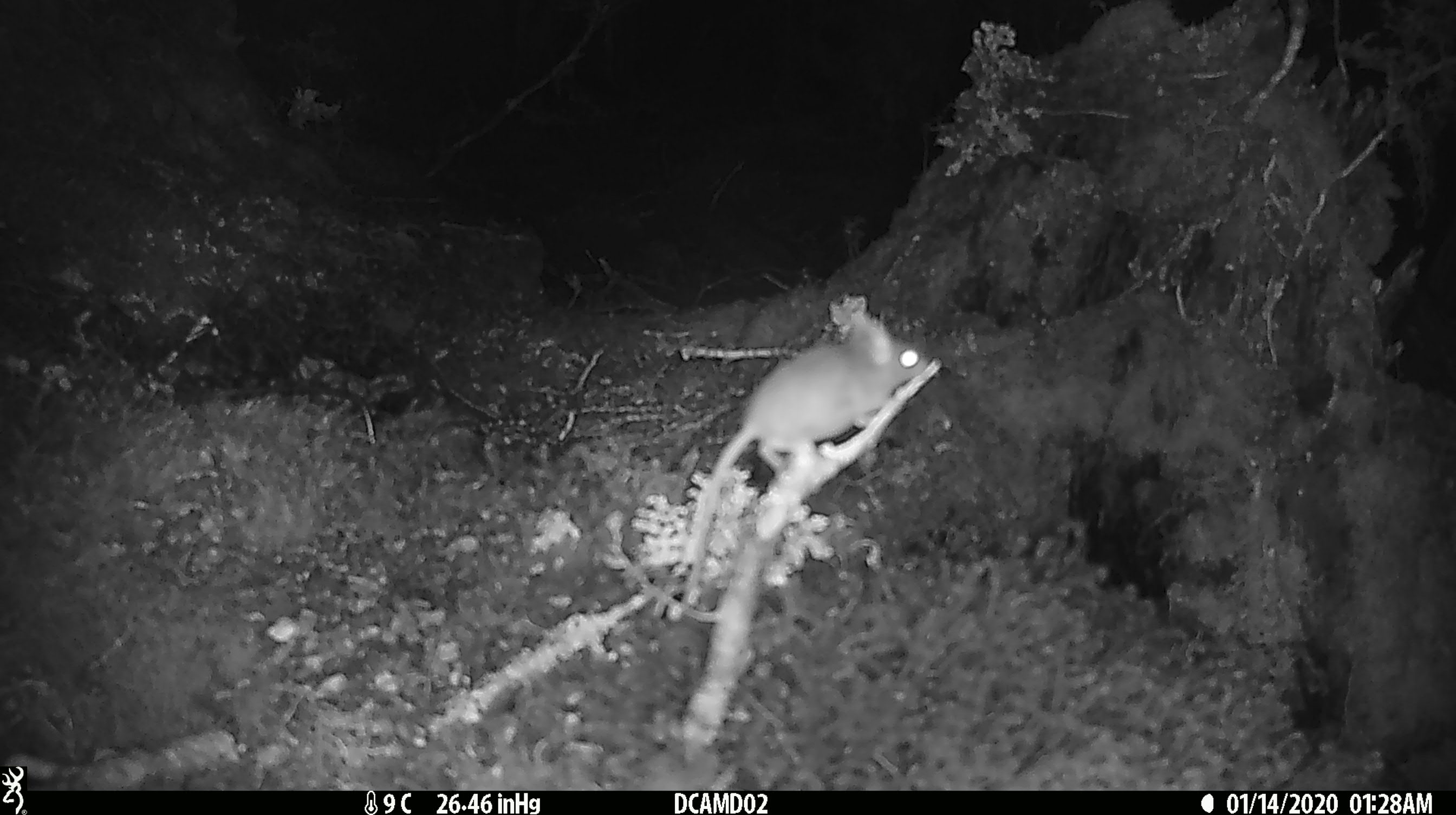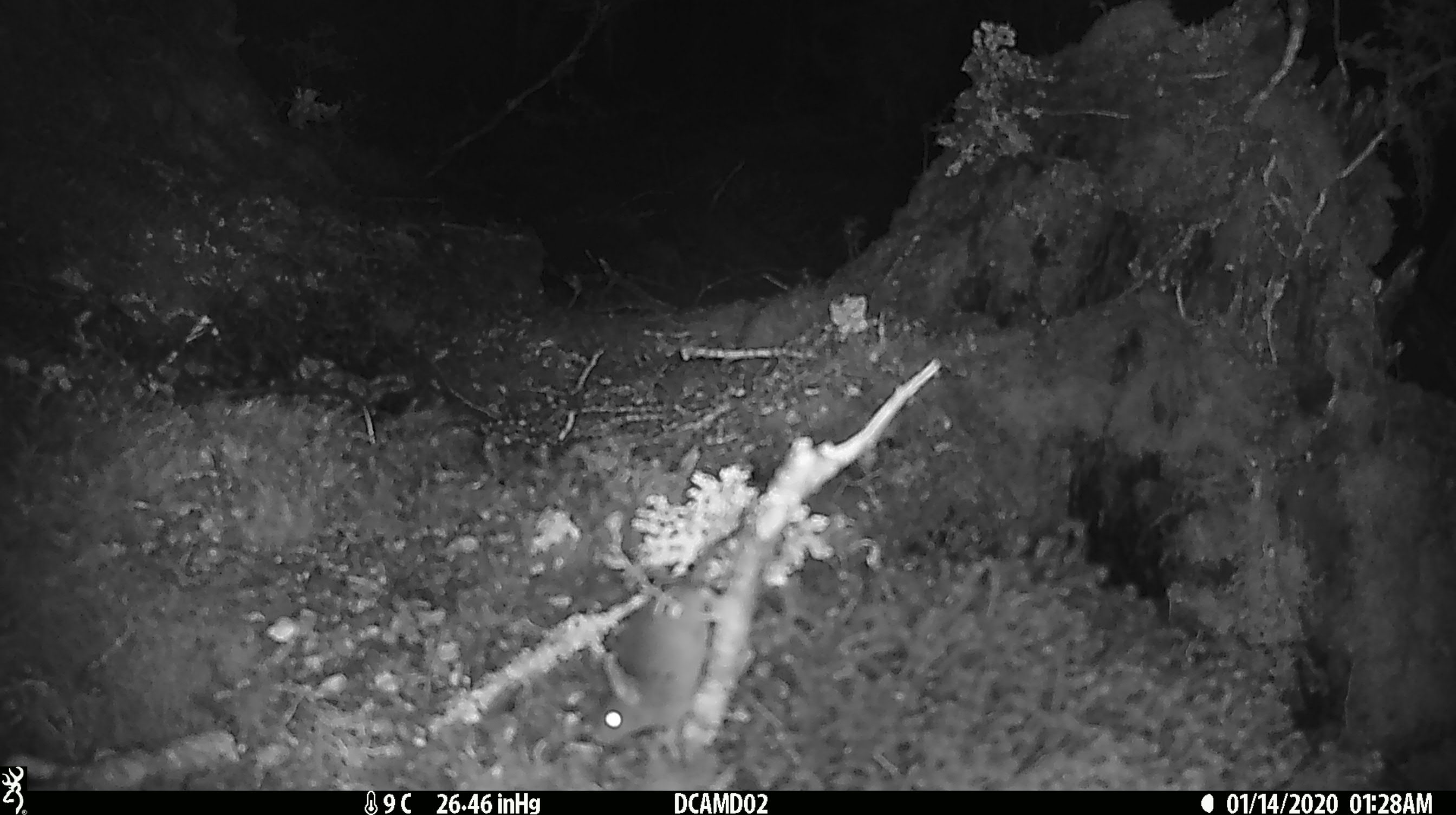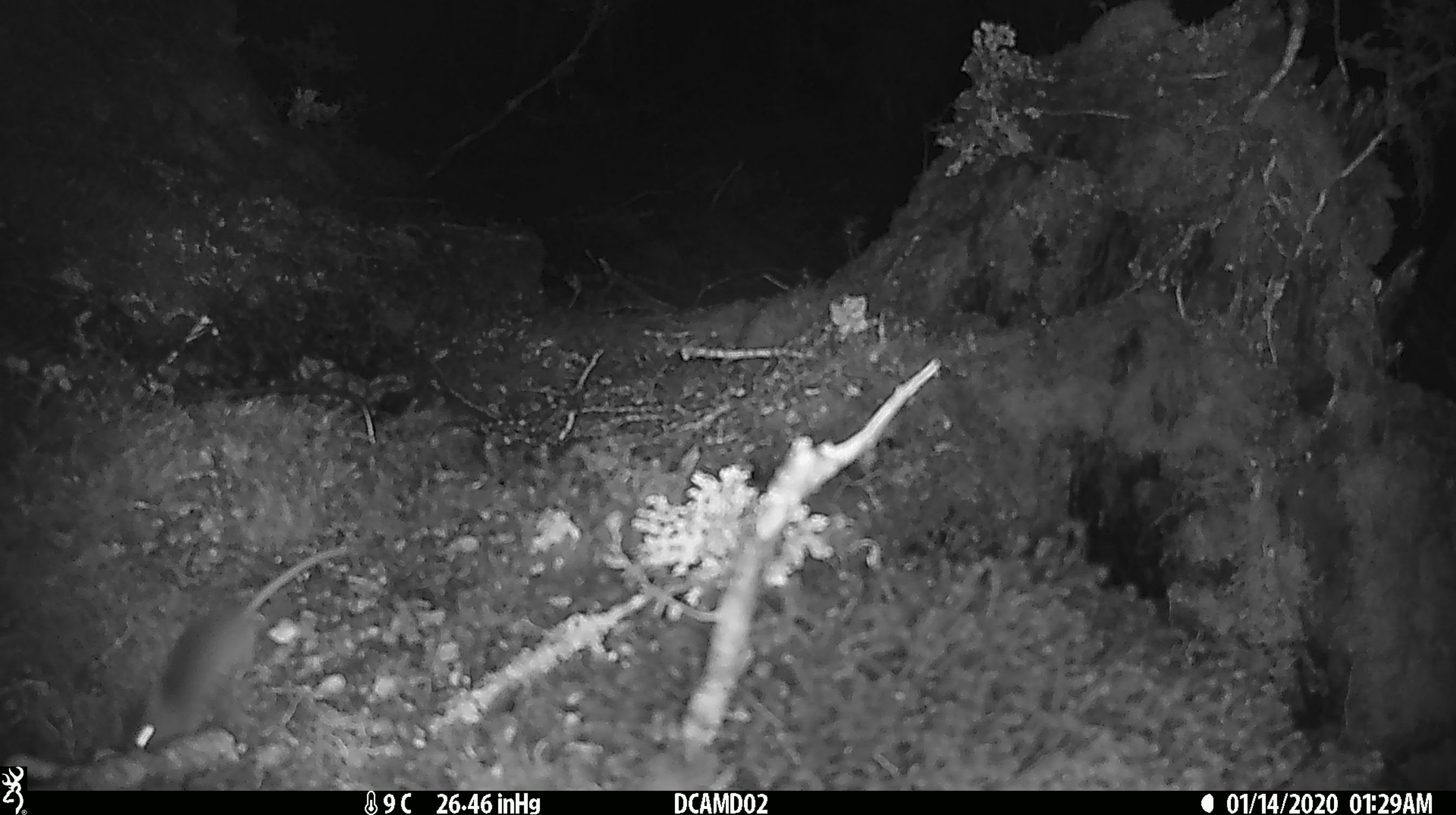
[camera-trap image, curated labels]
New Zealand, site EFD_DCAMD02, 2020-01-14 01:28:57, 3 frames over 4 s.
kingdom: Animalia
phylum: Chordata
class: Mammalia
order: Rodentia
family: Muridae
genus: Mus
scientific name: Mus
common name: mouse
Mouse (Mus).